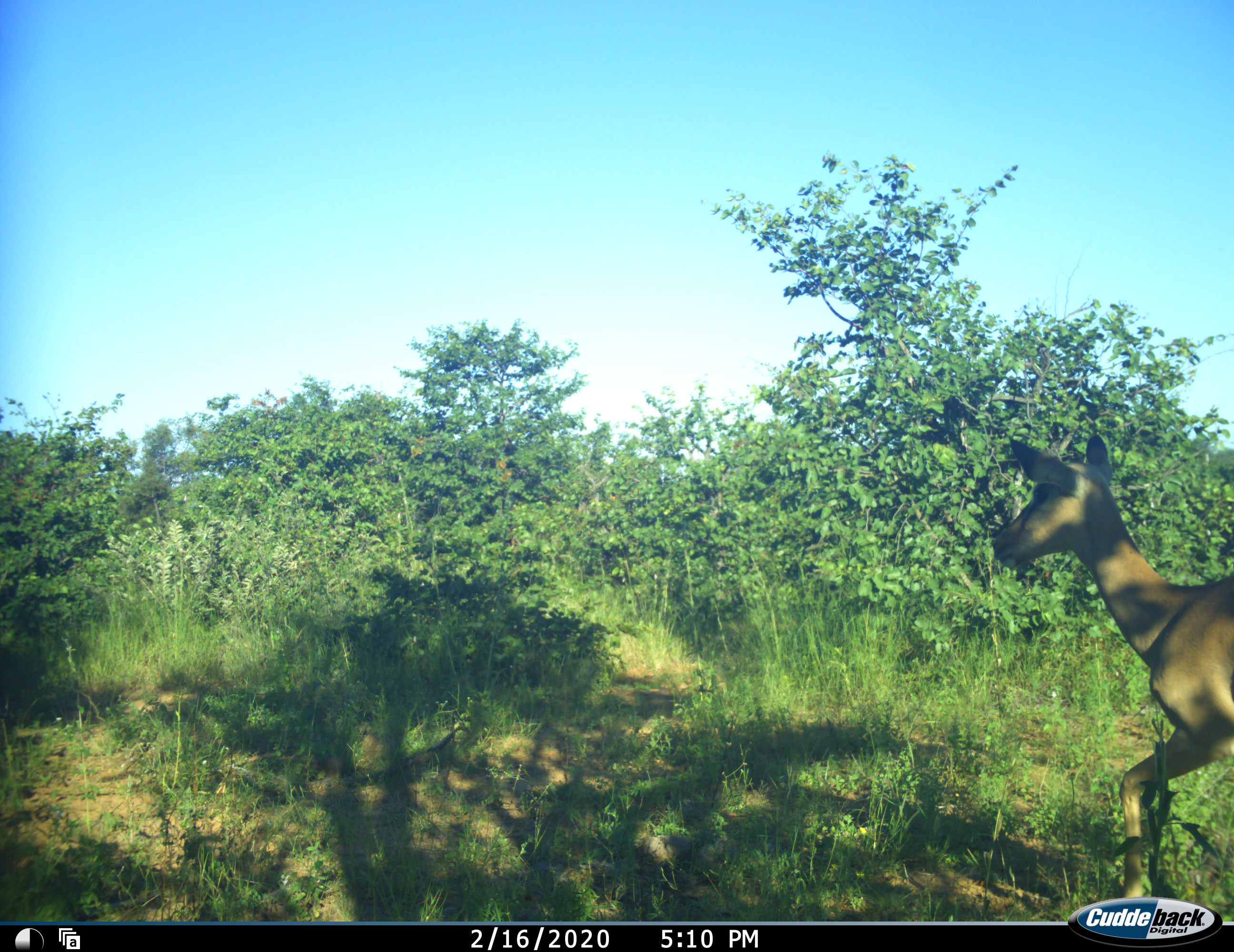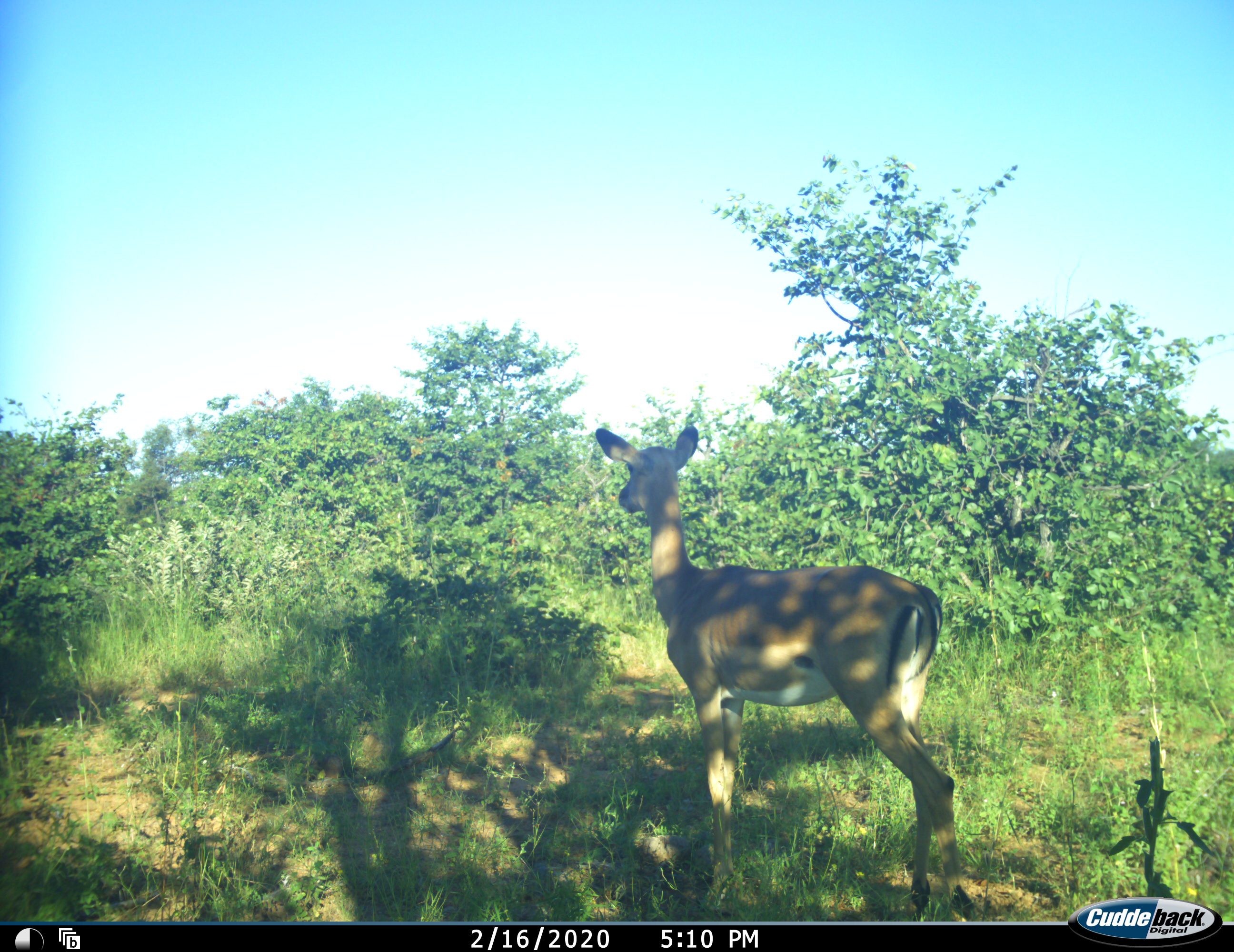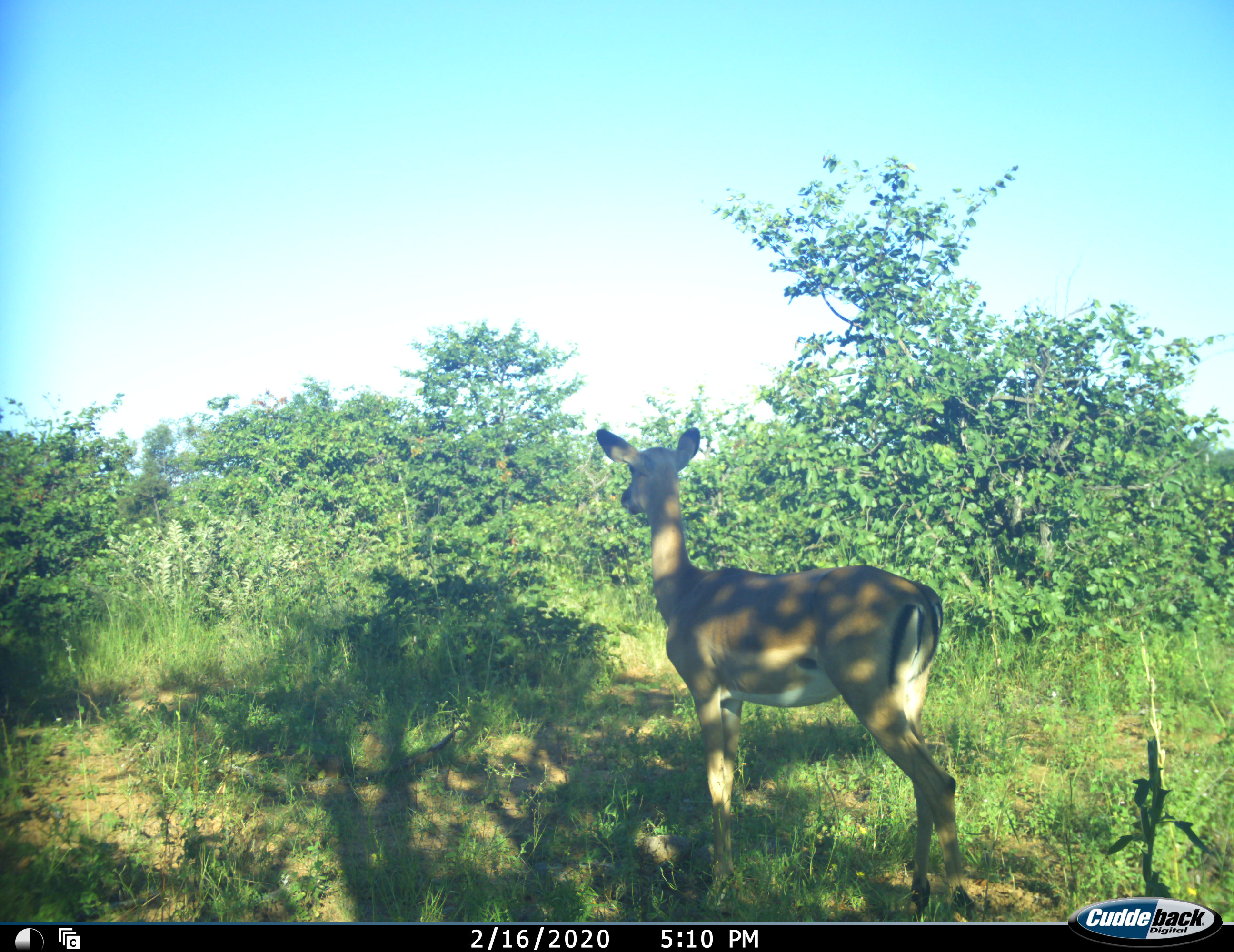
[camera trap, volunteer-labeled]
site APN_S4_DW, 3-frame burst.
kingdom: Animalia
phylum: Chordata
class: Mammalia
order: Artiodactyla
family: Bovidae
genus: Aepyceros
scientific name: Aepyceros melampus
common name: impala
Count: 1.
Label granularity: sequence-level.